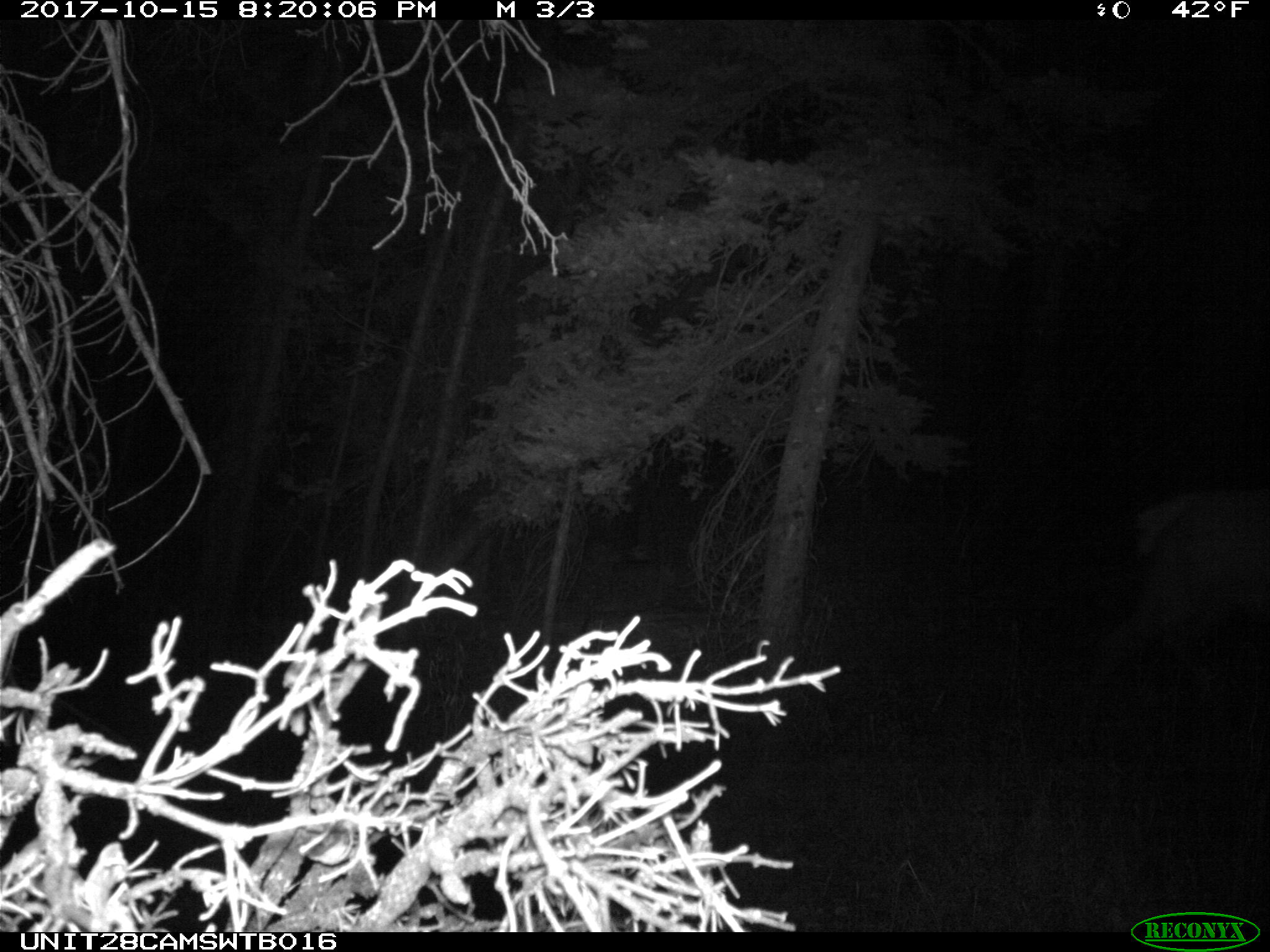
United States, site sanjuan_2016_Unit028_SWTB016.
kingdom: Animalia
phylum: Chordata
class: Mammalia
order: Artiodactyla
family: Cervidae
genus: Cervus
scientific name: Cervus elaphus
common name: red deer